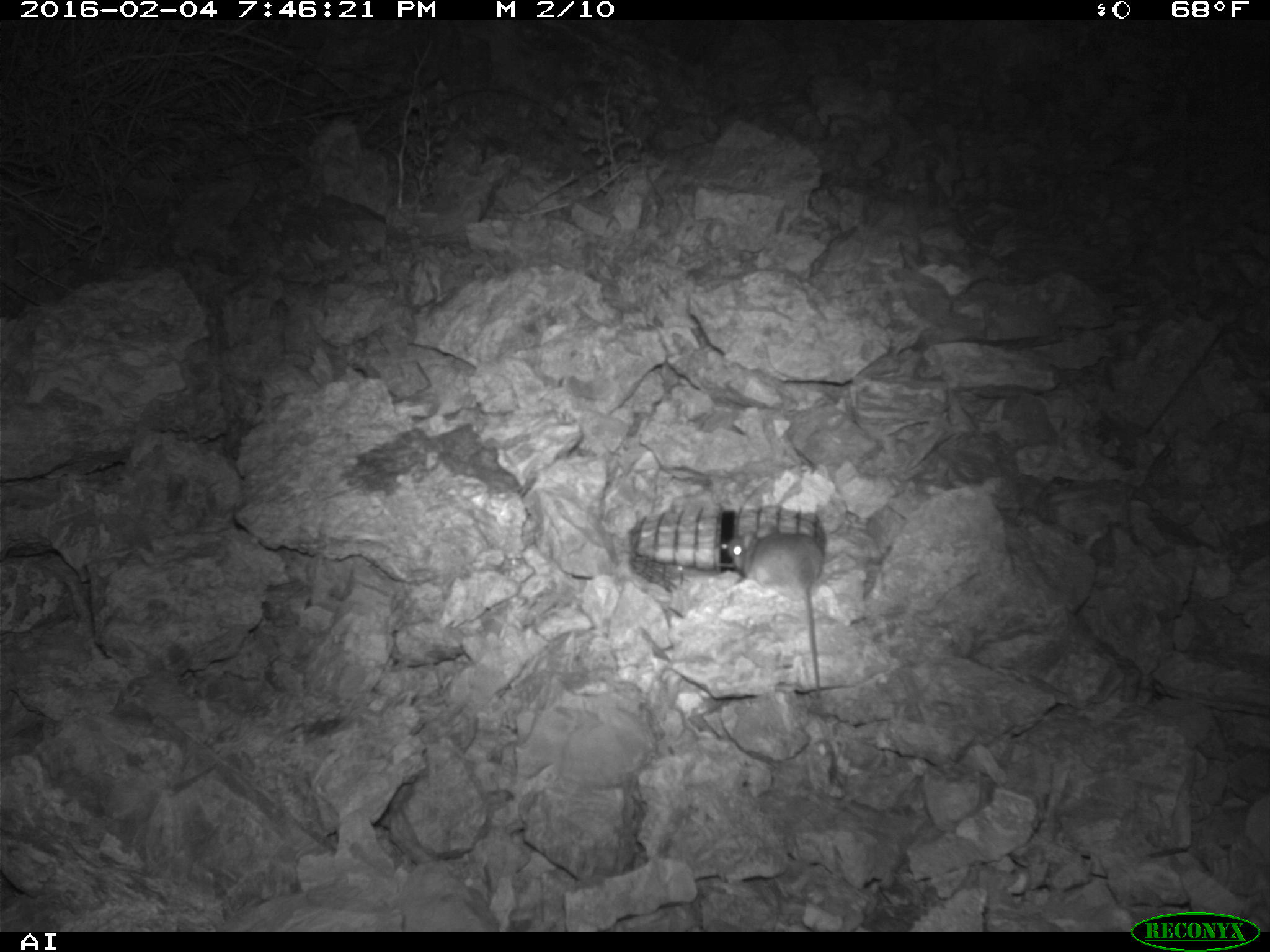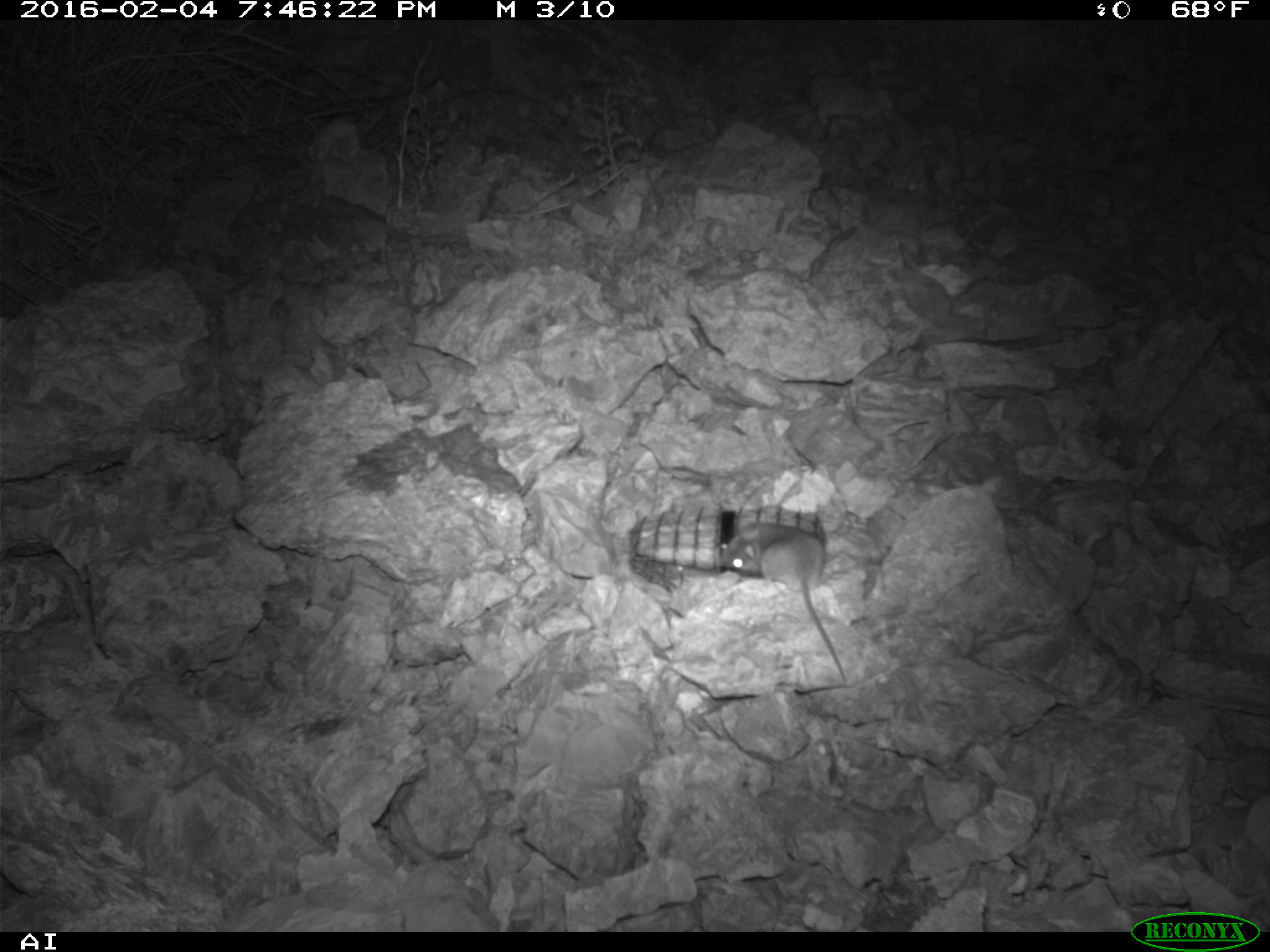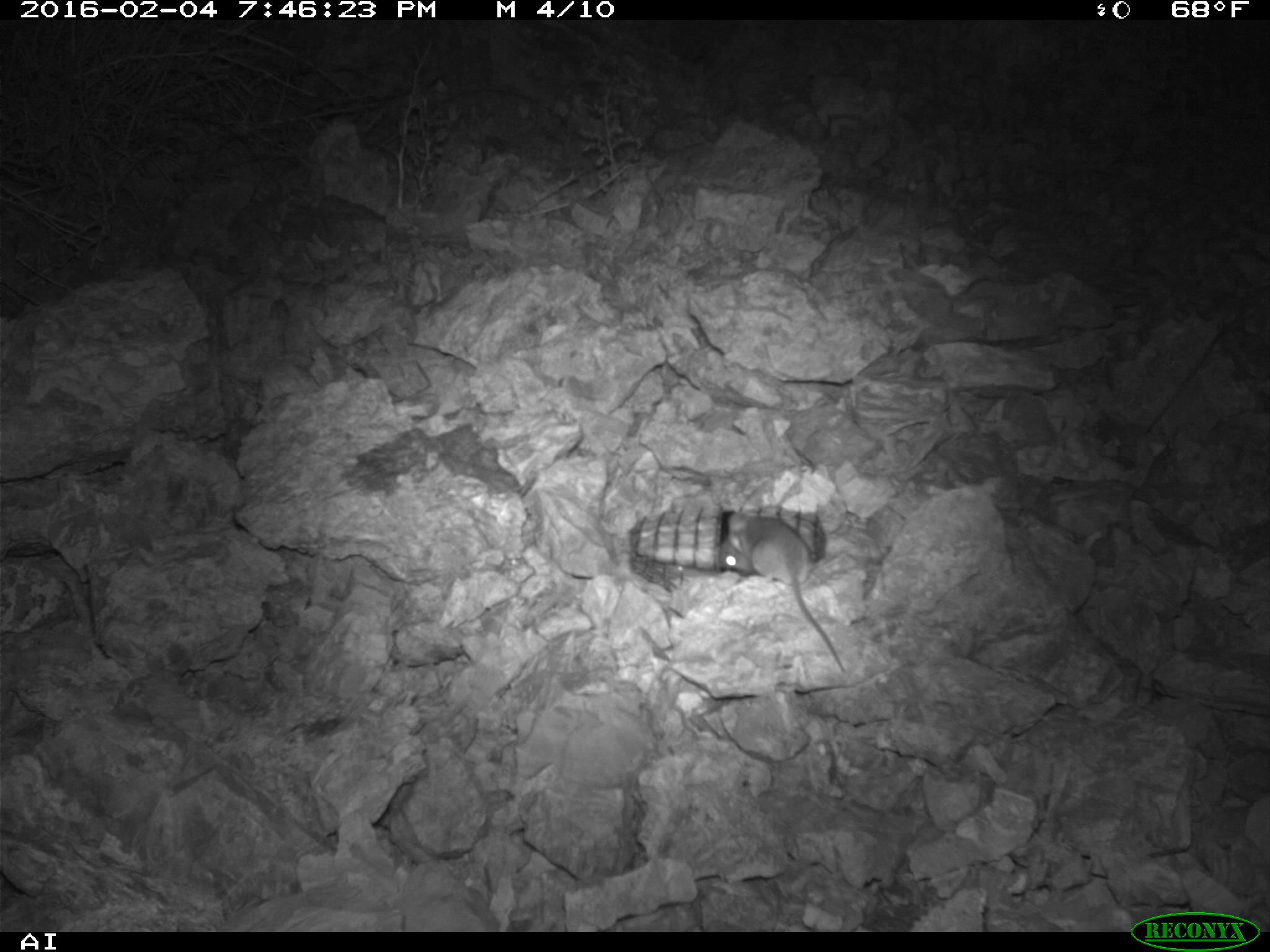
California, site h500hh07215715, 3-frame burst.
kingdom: Animalia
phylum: Chordata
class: Mammalia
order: Rodentia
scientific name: Rodentia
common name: rodent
Rodent (Rodentia).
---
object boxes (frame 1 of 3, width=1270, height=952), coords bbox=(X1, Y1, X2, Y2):
rodent: bbox=(725, 521, 837, 785)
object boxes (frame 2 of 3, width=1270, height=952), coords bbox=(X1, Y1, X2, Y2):
rodent: bbox=(717, 519, 846, 685)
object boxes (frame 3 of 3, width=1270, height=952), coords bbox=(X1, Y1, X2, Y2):
rodent: bbox=(718, 509, 844, 672)